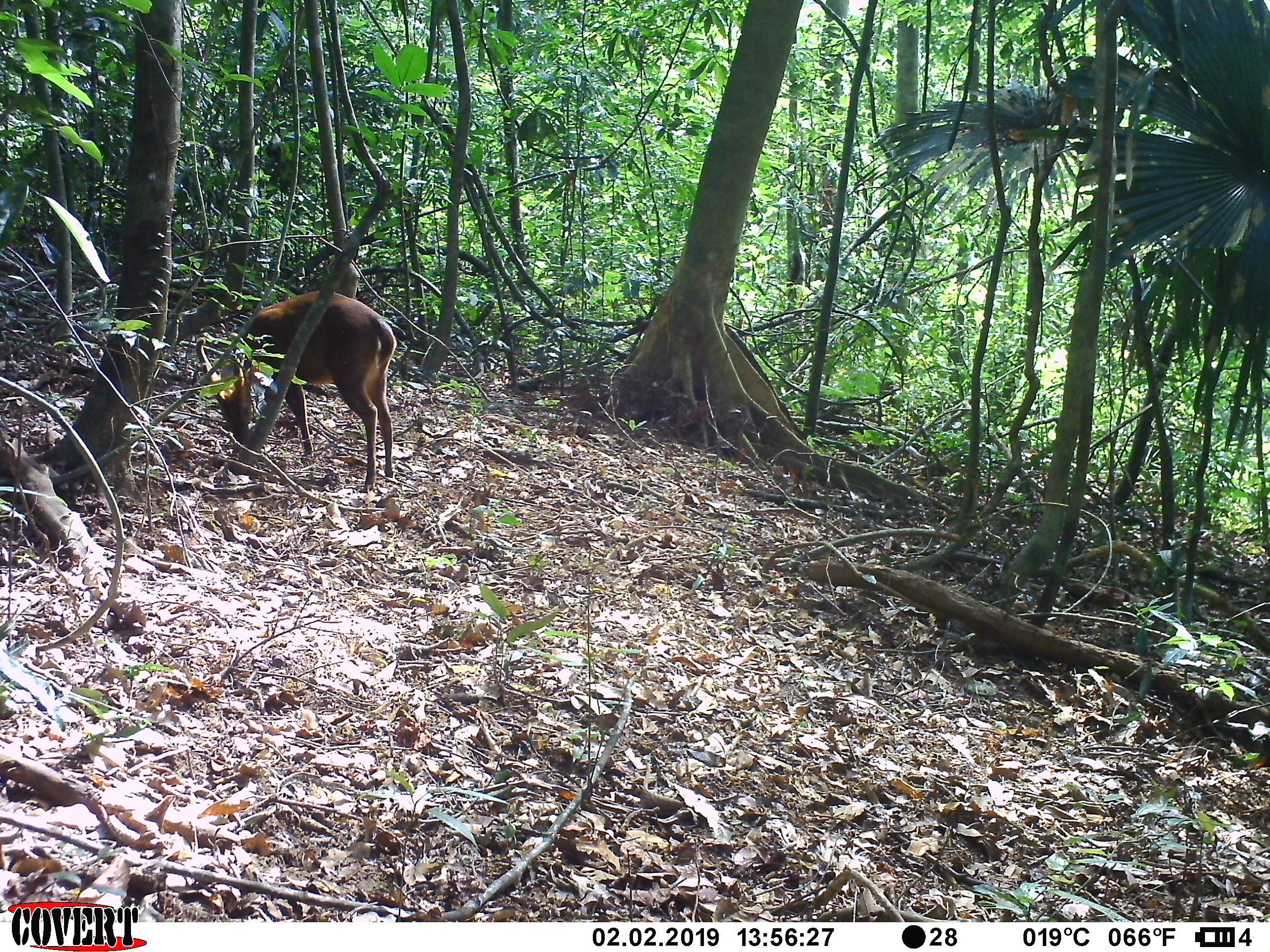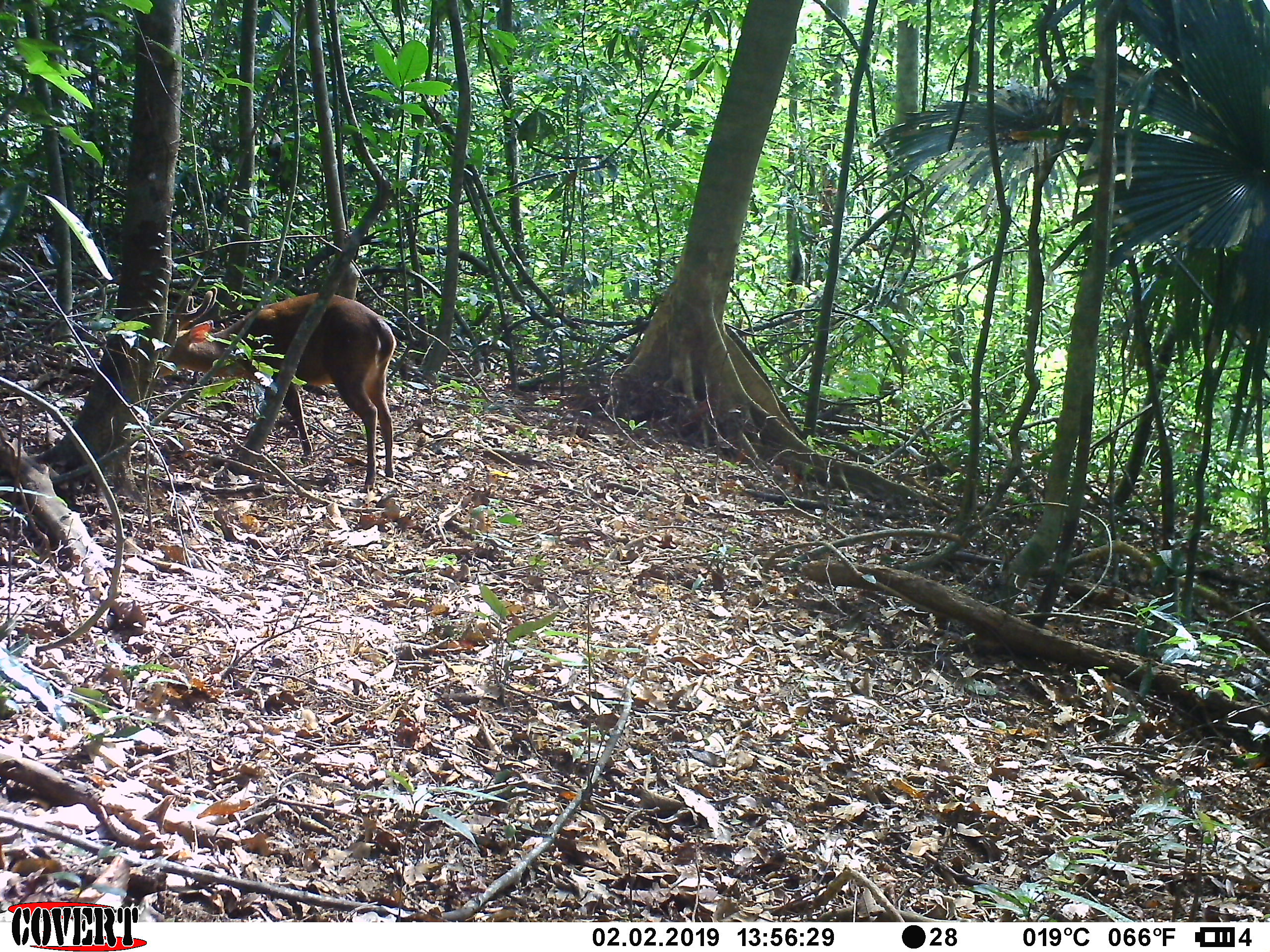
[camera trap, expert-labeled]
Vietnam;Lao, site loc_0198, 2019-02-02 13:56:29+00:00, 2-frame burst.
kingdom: Animalia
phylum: Chordata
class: Mammalia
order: Artiodactyla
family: Cervidae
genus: Muntiacus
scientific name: Muntiacus vuquangensis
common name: large-antlered muntjac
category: large antlered muntjac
Large antlered muntjac (large-antlered muntjac) (Muntiacus vuquangensis). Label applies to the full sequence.